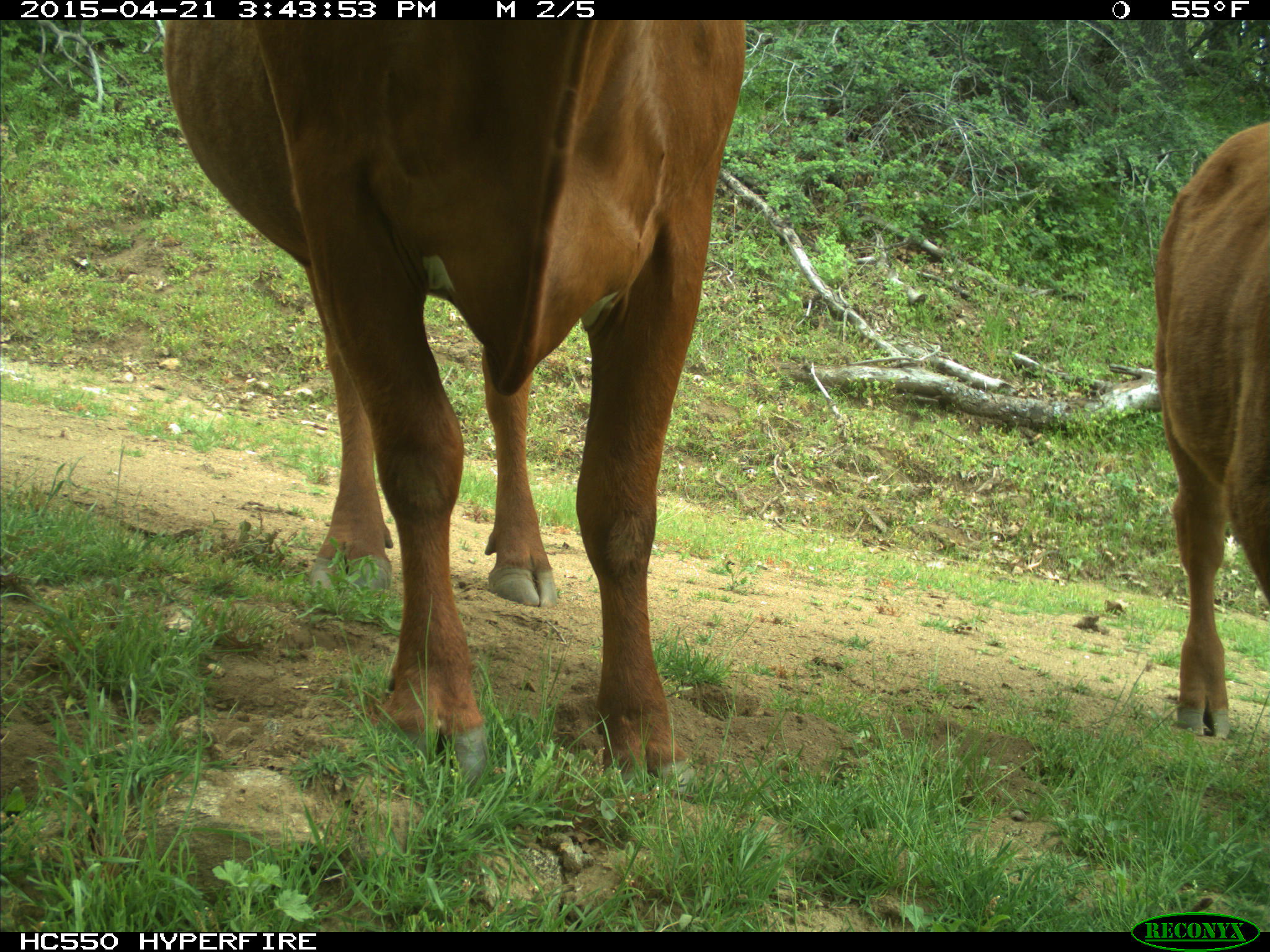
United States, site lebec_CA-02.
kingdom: Animalia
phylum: Chordata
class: Mammalia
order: Artiodactyla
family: Bovidae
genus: Bos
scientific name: Bos taurus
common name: domestic cow